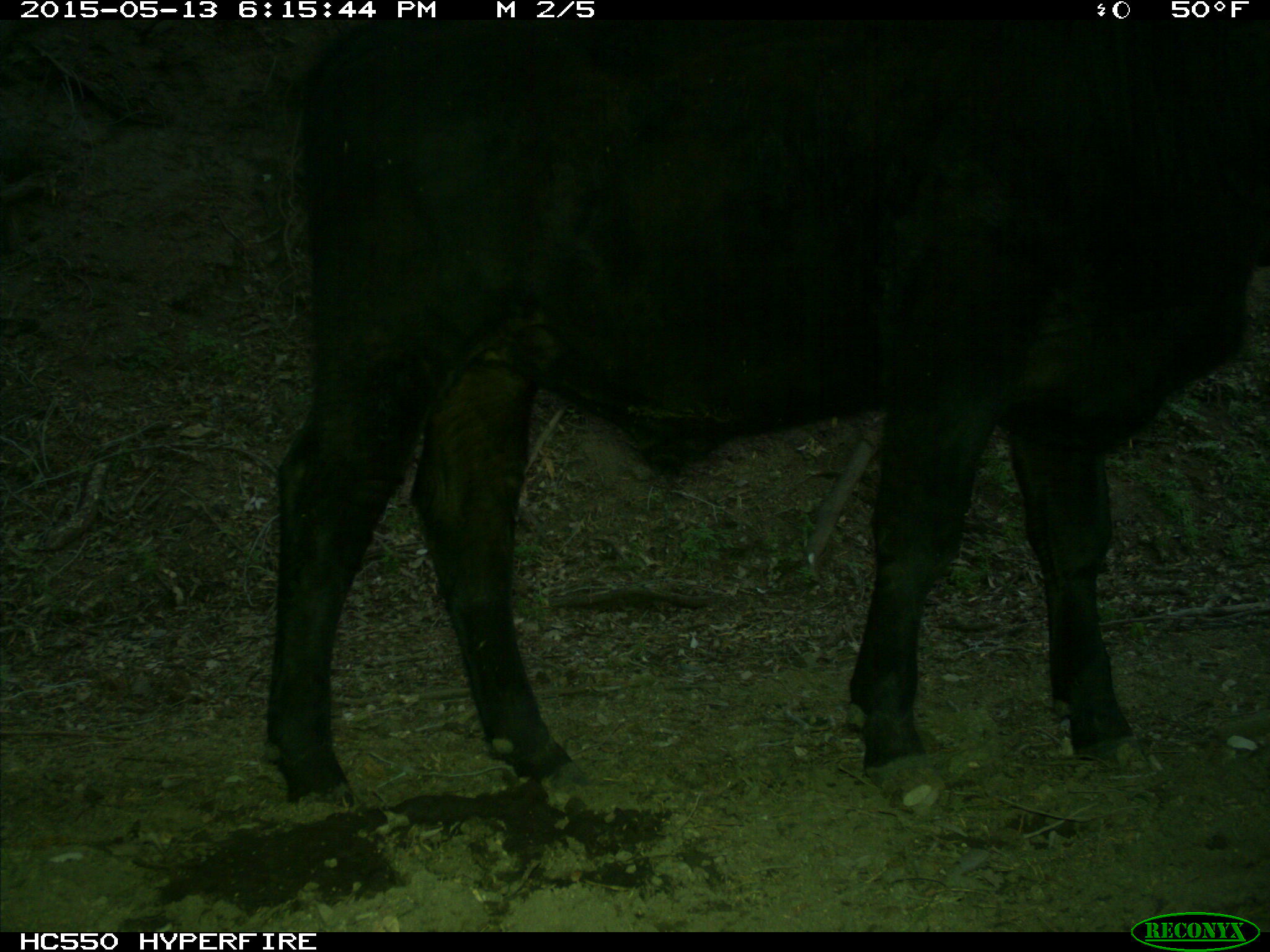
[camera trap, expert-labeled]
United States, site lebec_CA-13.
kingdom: Animalia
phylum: Chordata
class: Mammalia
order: Artiodactyla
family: Bovidae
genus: Bos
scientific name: Bos taurus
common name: domestic cow